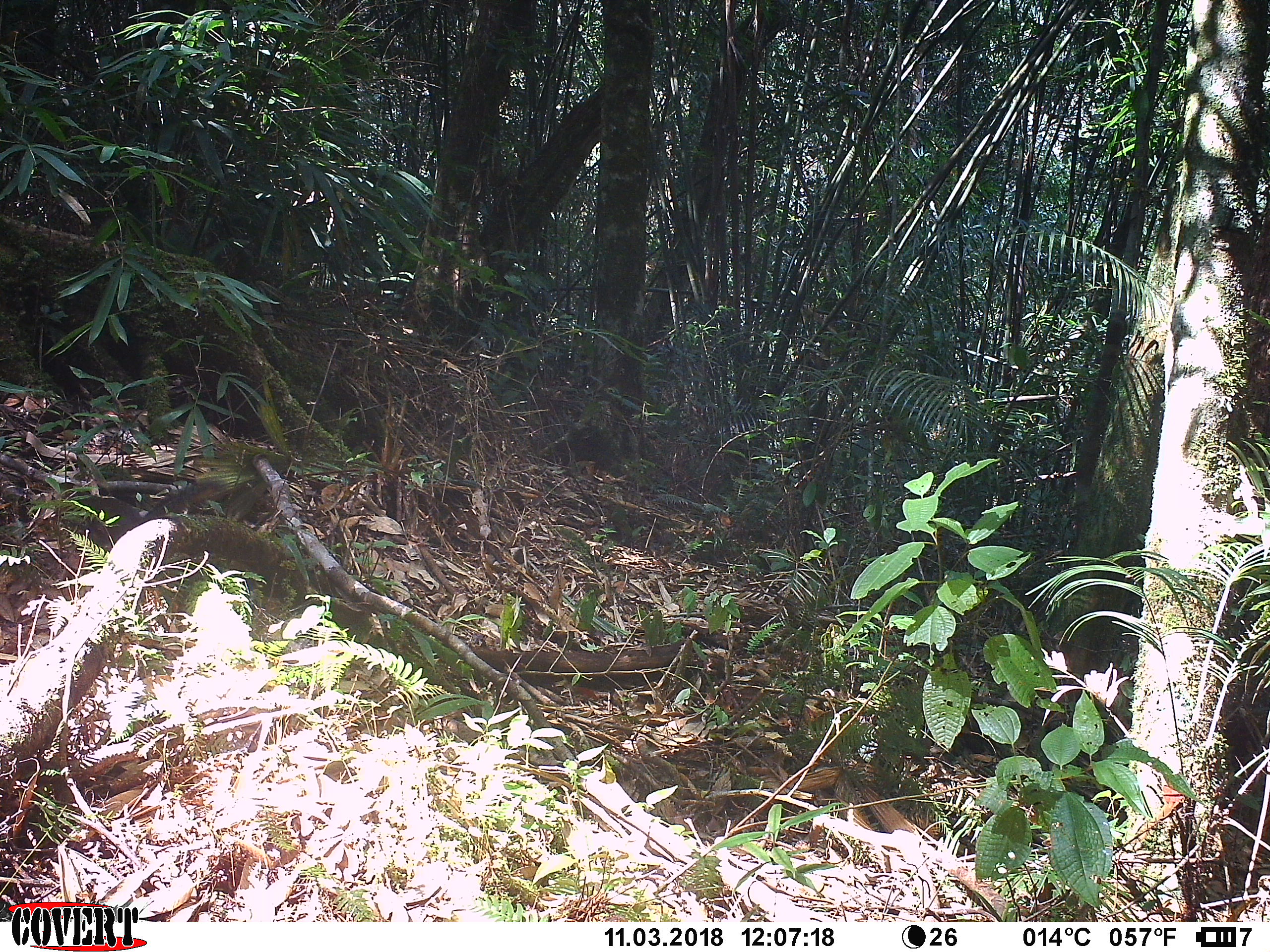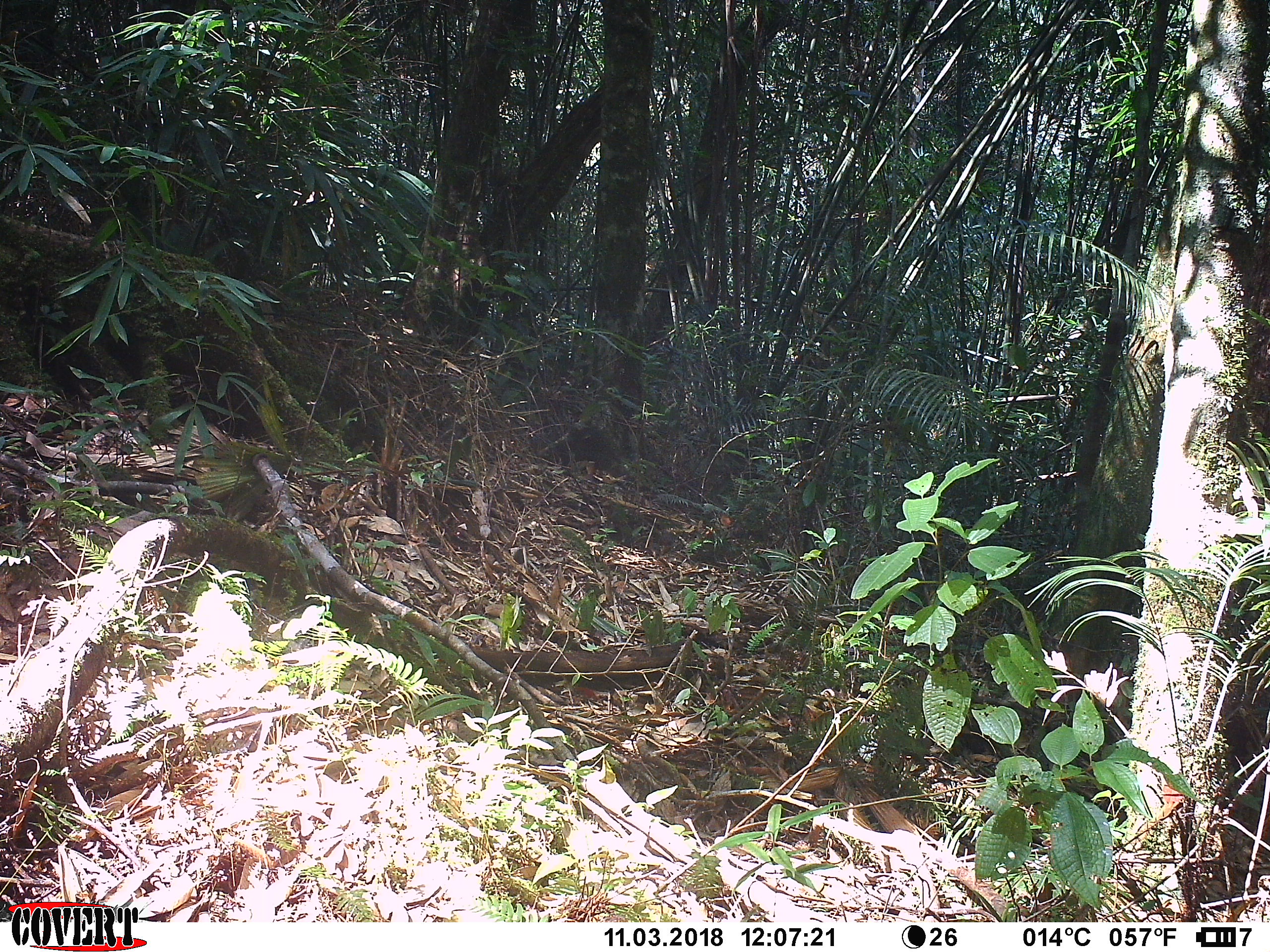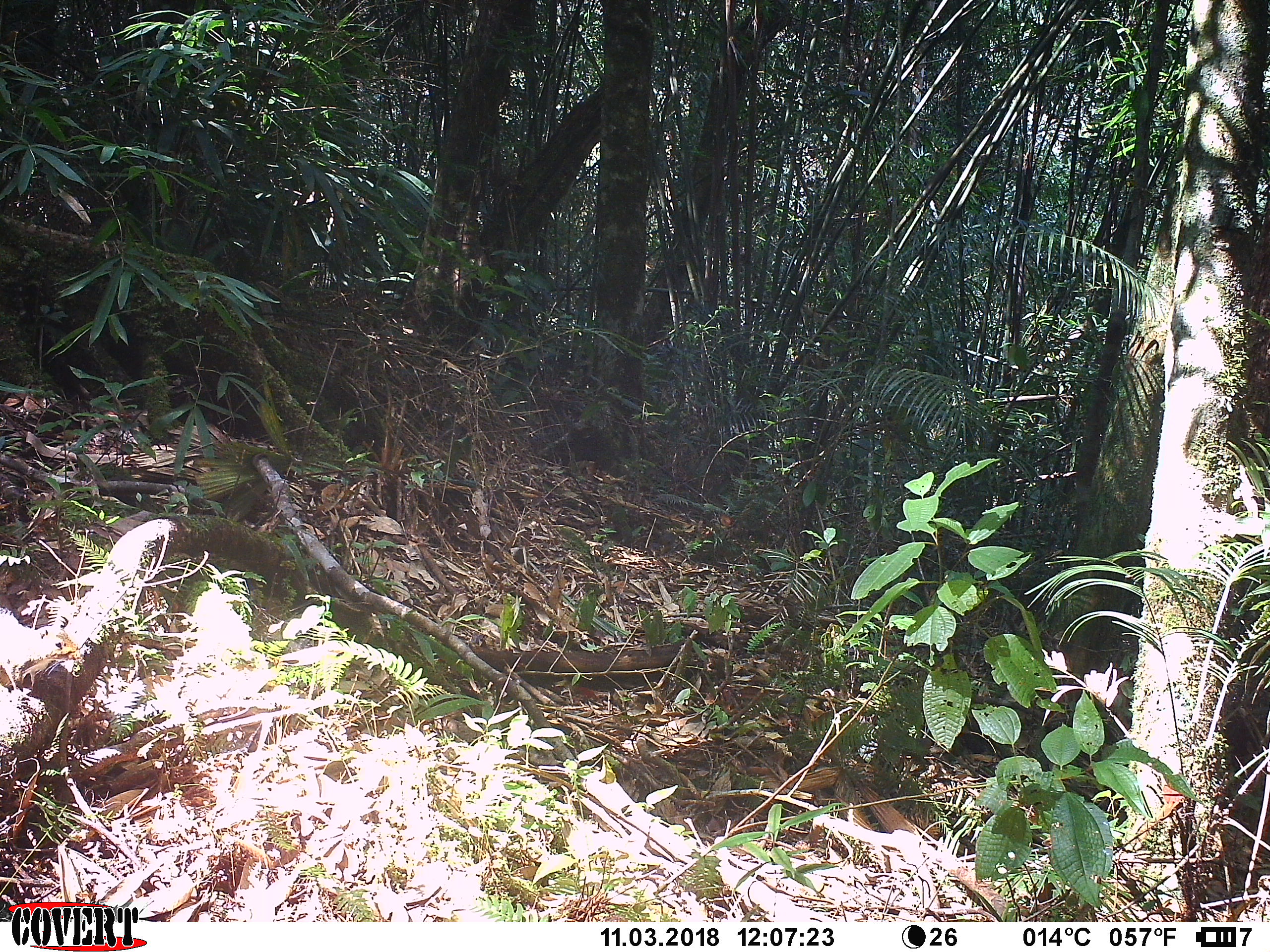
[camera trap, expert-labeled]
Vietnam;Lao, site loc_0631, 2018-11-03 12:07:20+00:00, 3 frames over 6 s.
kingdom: Animalia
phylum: Chordata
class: Mammalia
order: Rodentia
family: Sciuridae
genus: Dremomys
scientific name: Dremomys rufigenis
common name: red-cheeked squirrel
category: red cheeked squirrel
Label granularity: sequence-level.